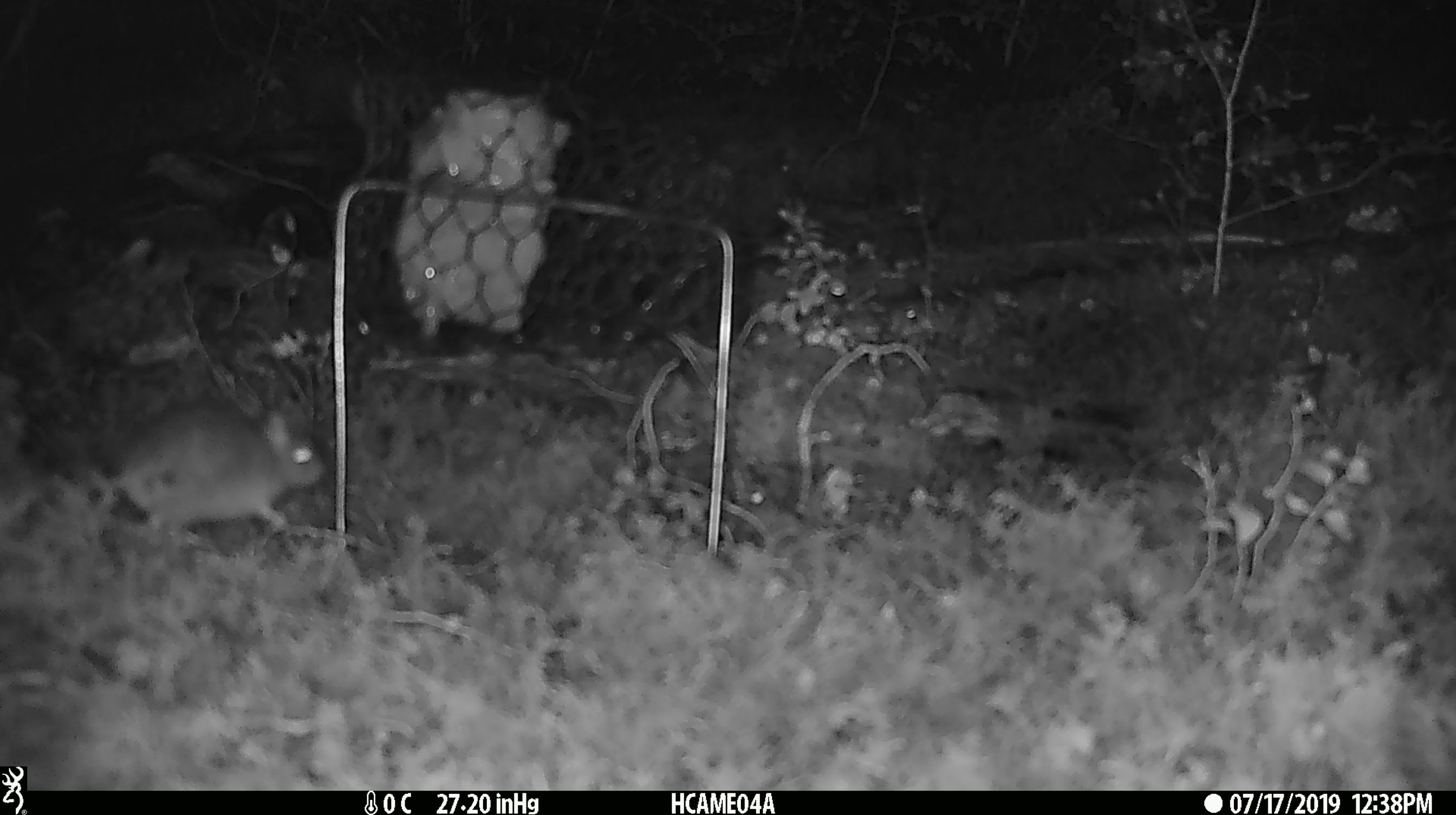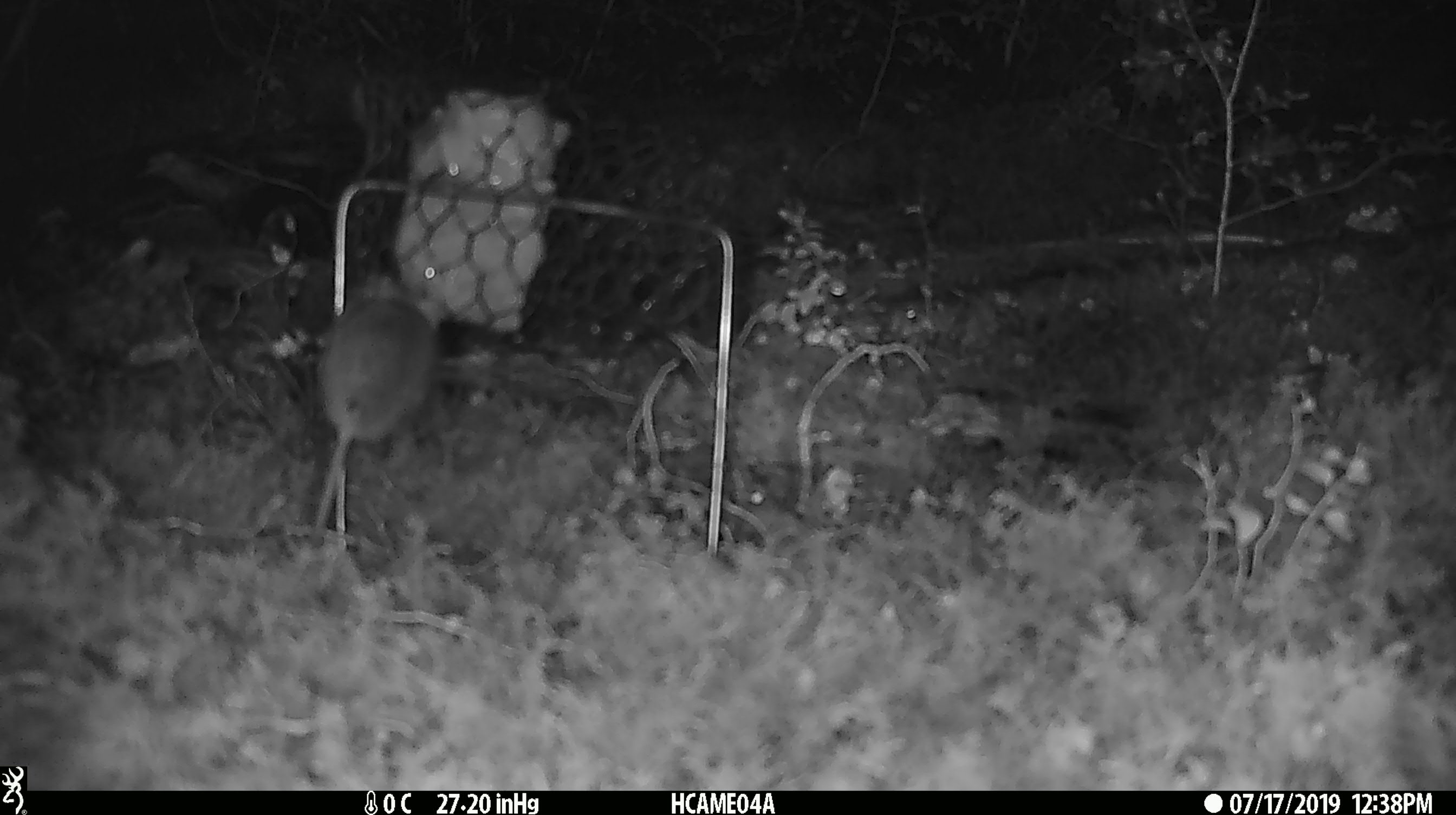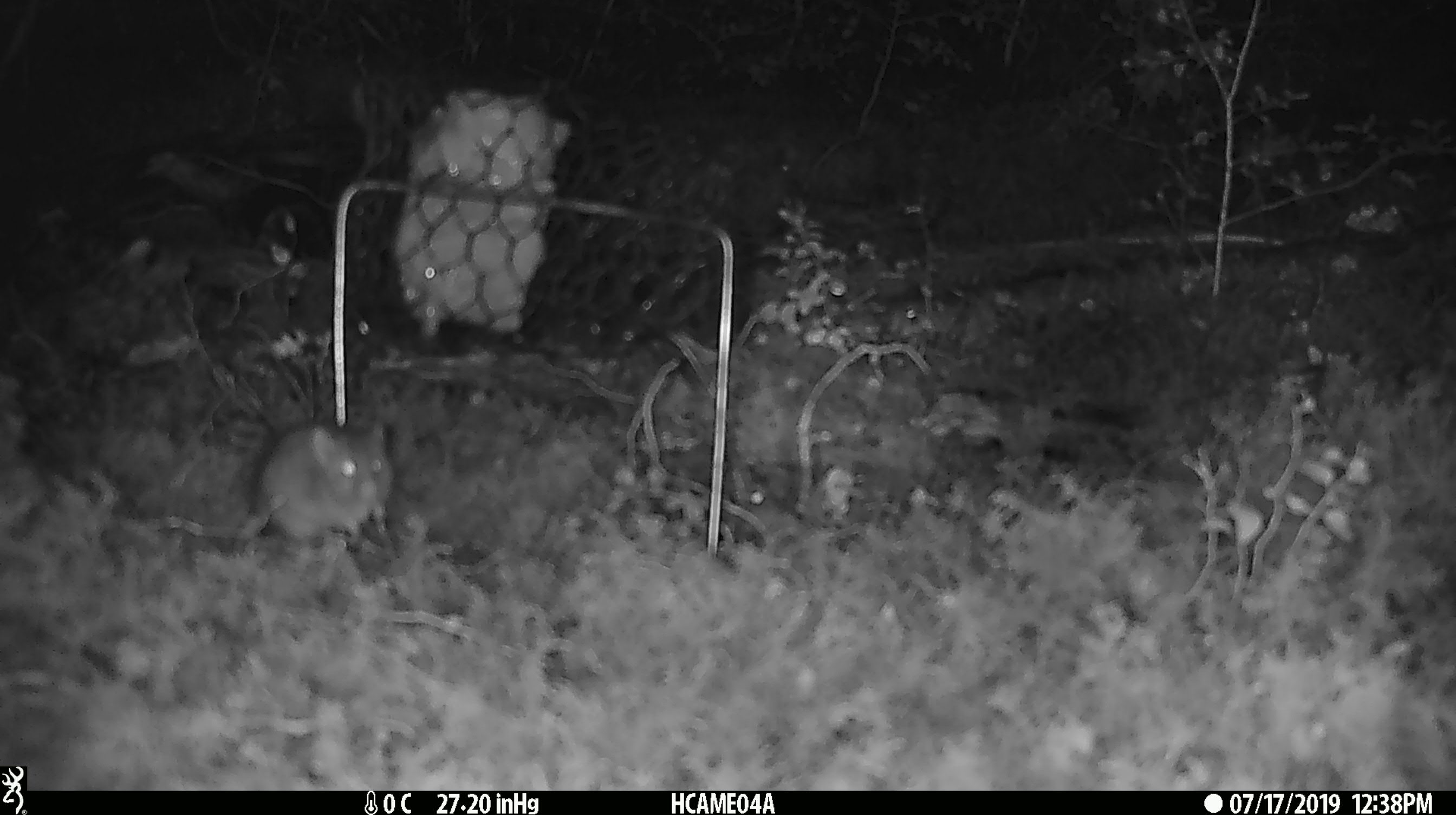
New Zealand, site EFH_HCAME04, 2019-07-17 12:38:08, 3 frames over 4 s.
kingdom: Animalia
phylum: Chordata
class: Mammalia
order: Rodentia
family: Muridae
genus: Mus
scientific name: Mus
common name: mouse